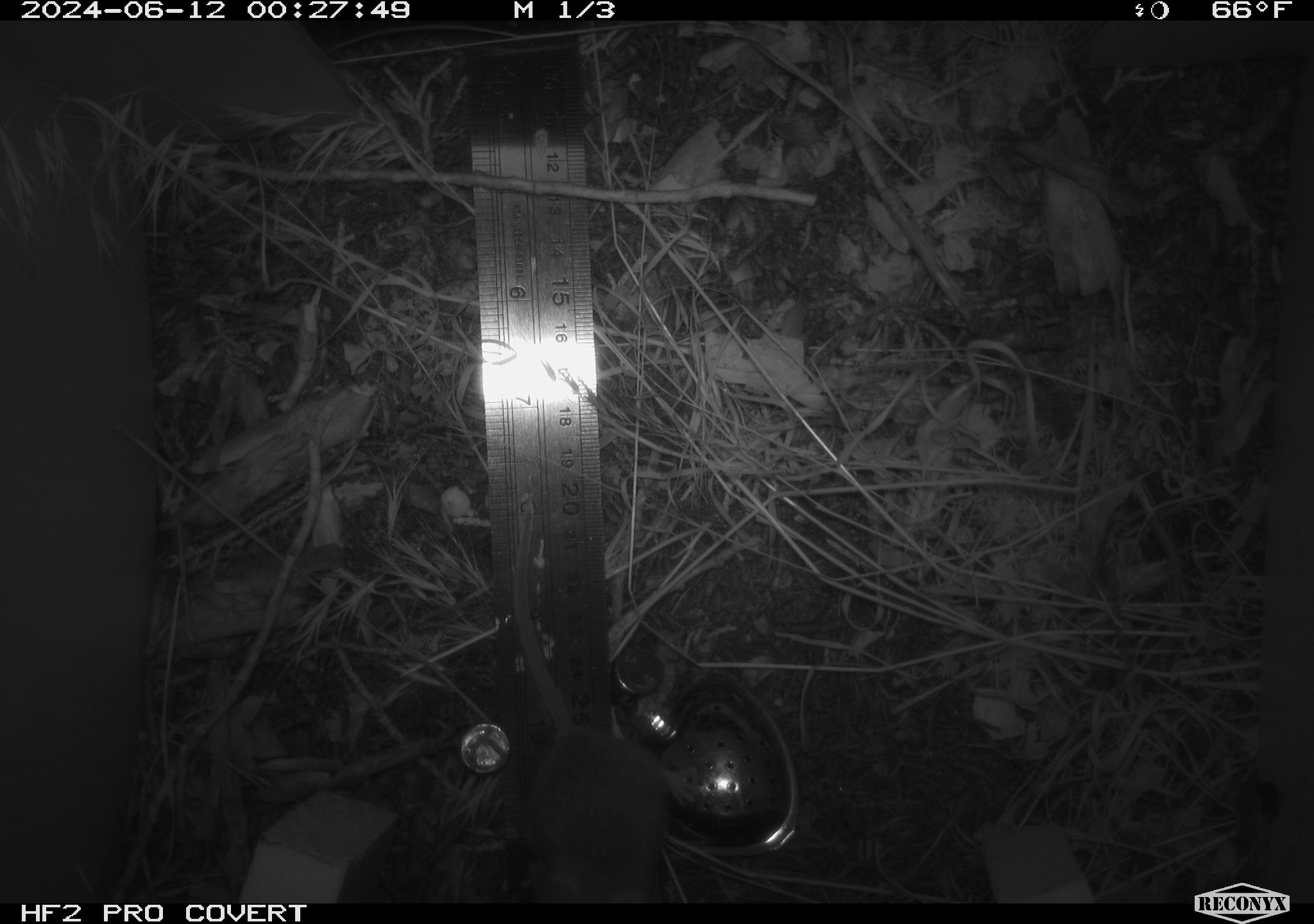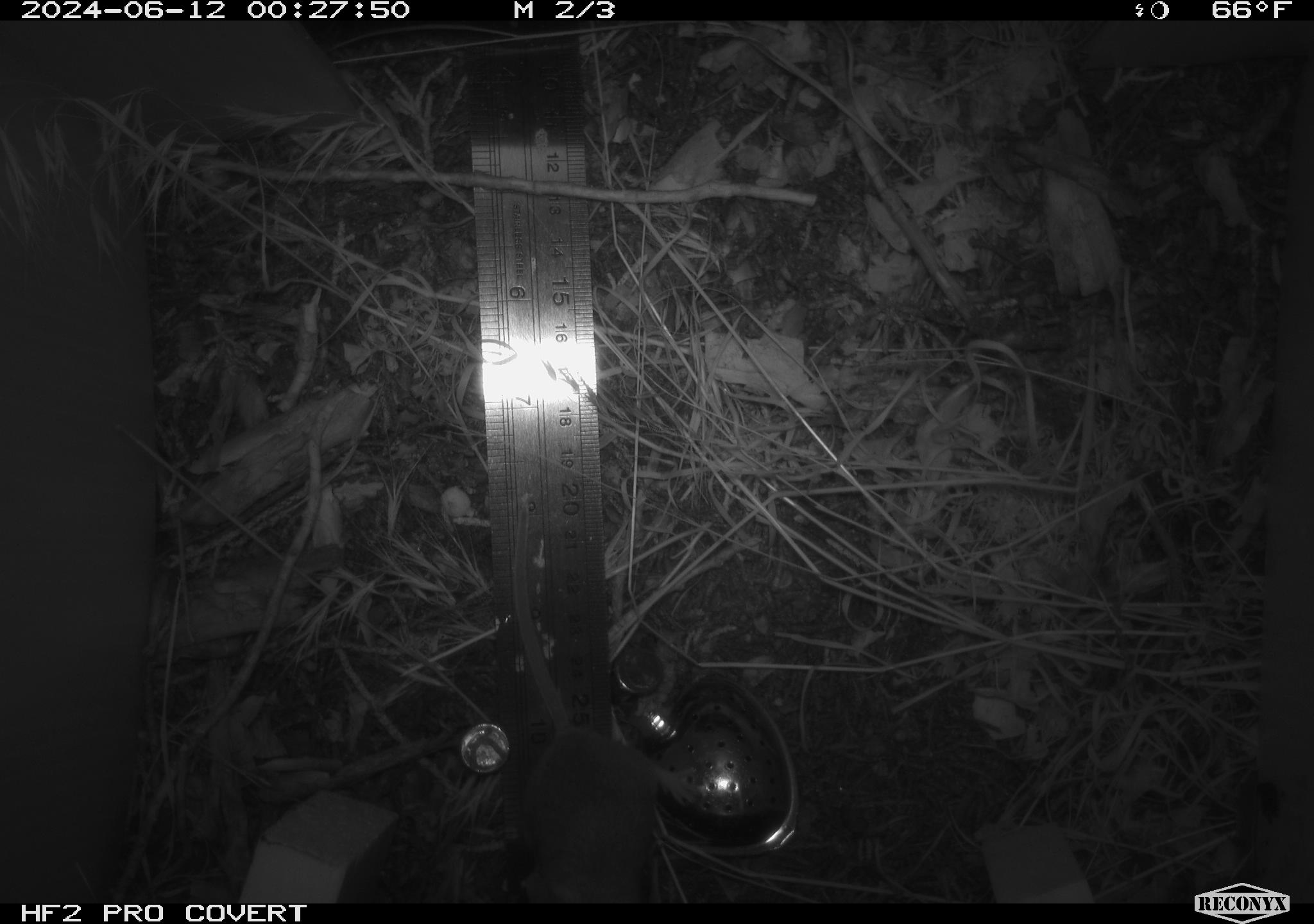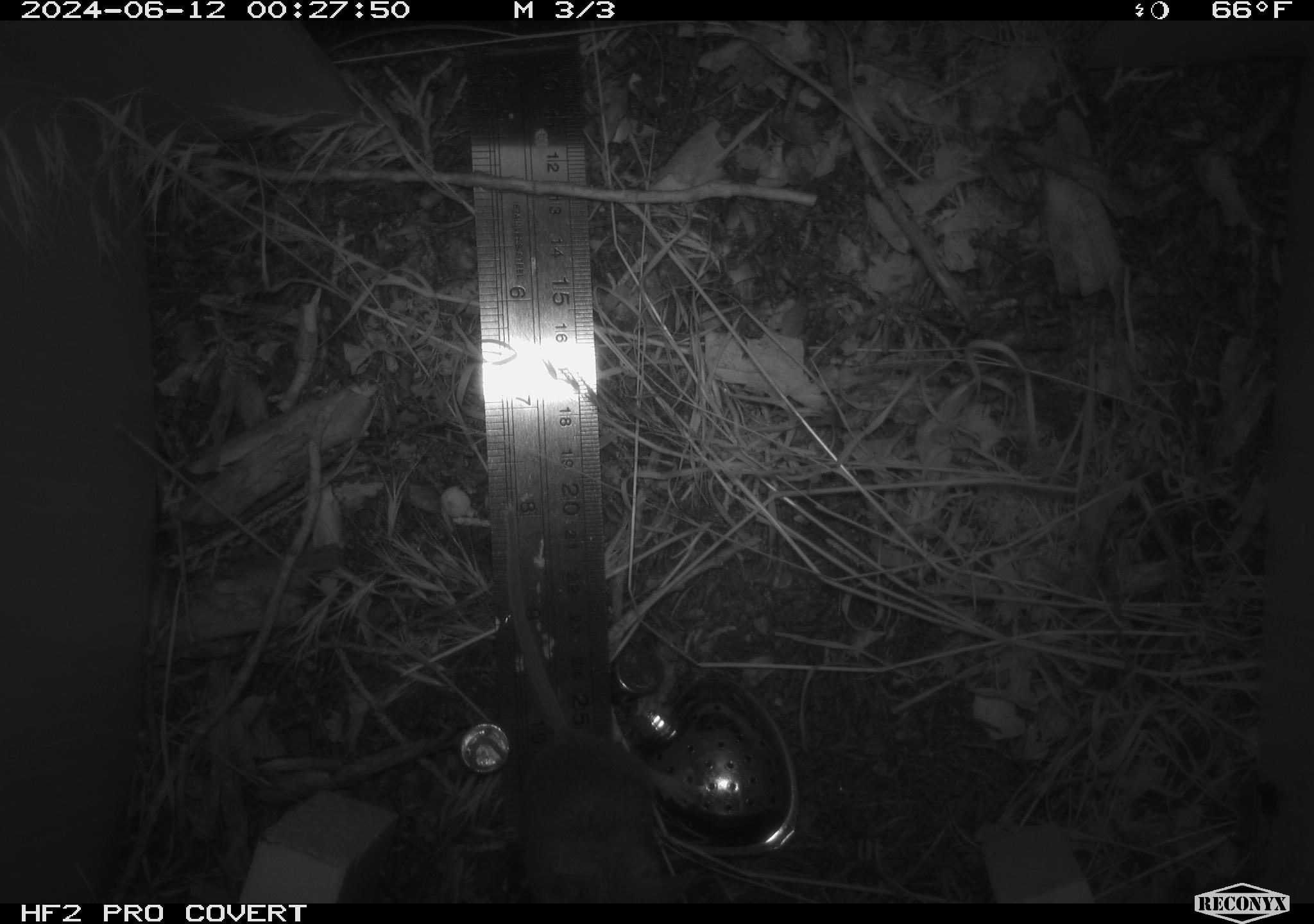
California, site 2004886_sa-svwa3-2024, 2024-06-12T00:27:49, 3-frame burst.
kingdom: Animalia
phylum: Chordata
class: Mammalia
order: Rodentia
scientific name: Rodentia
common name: mouse species